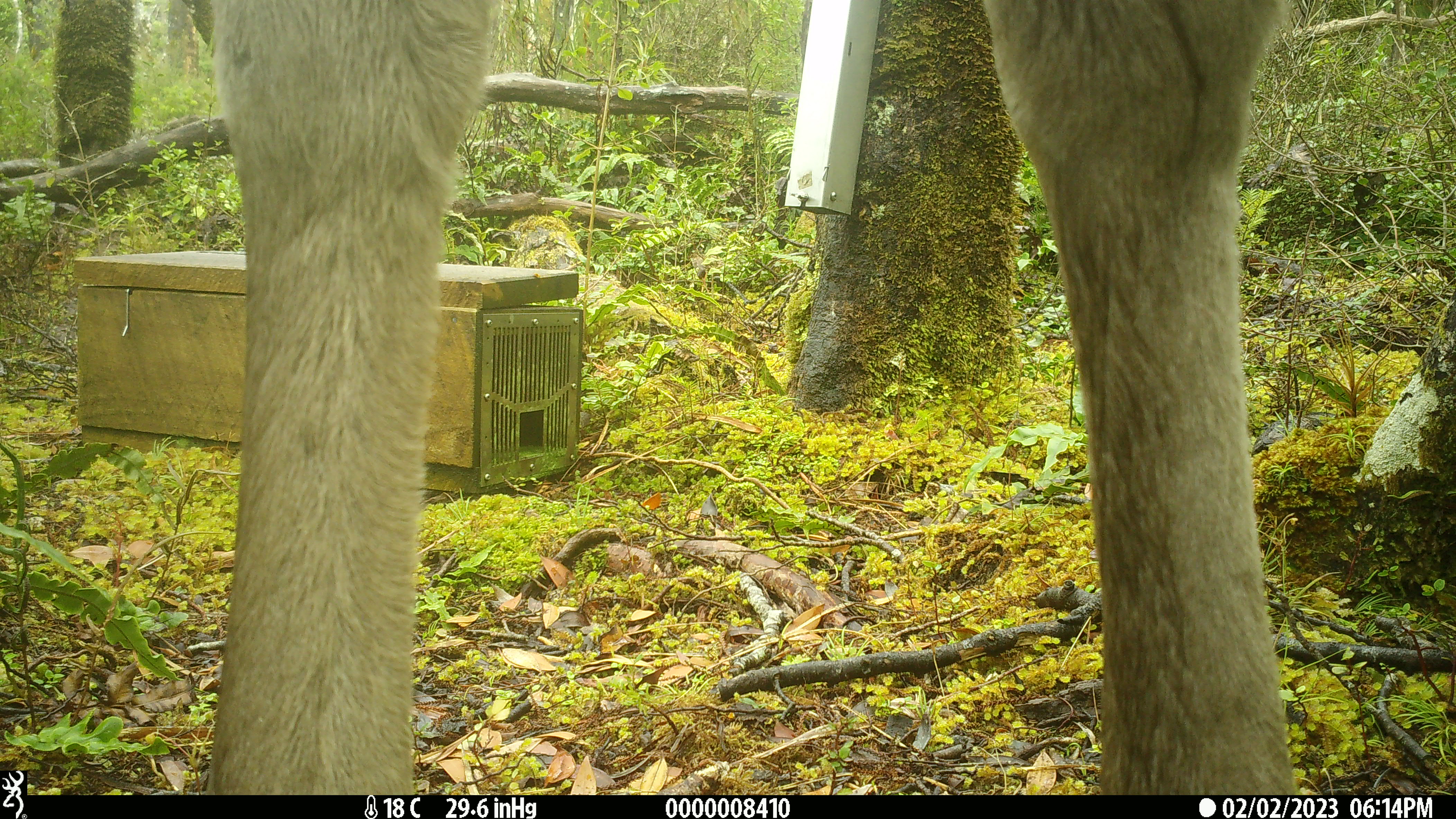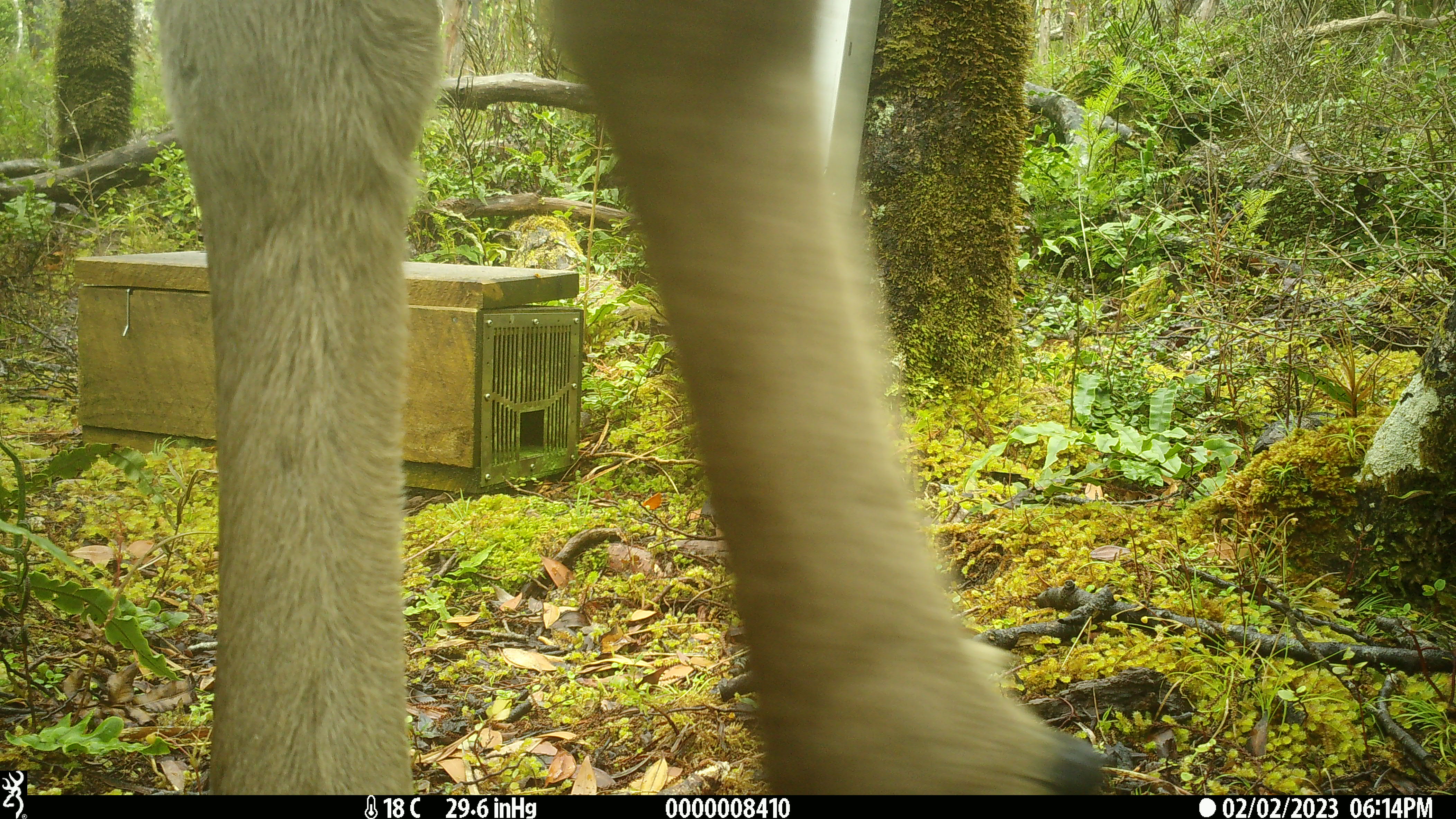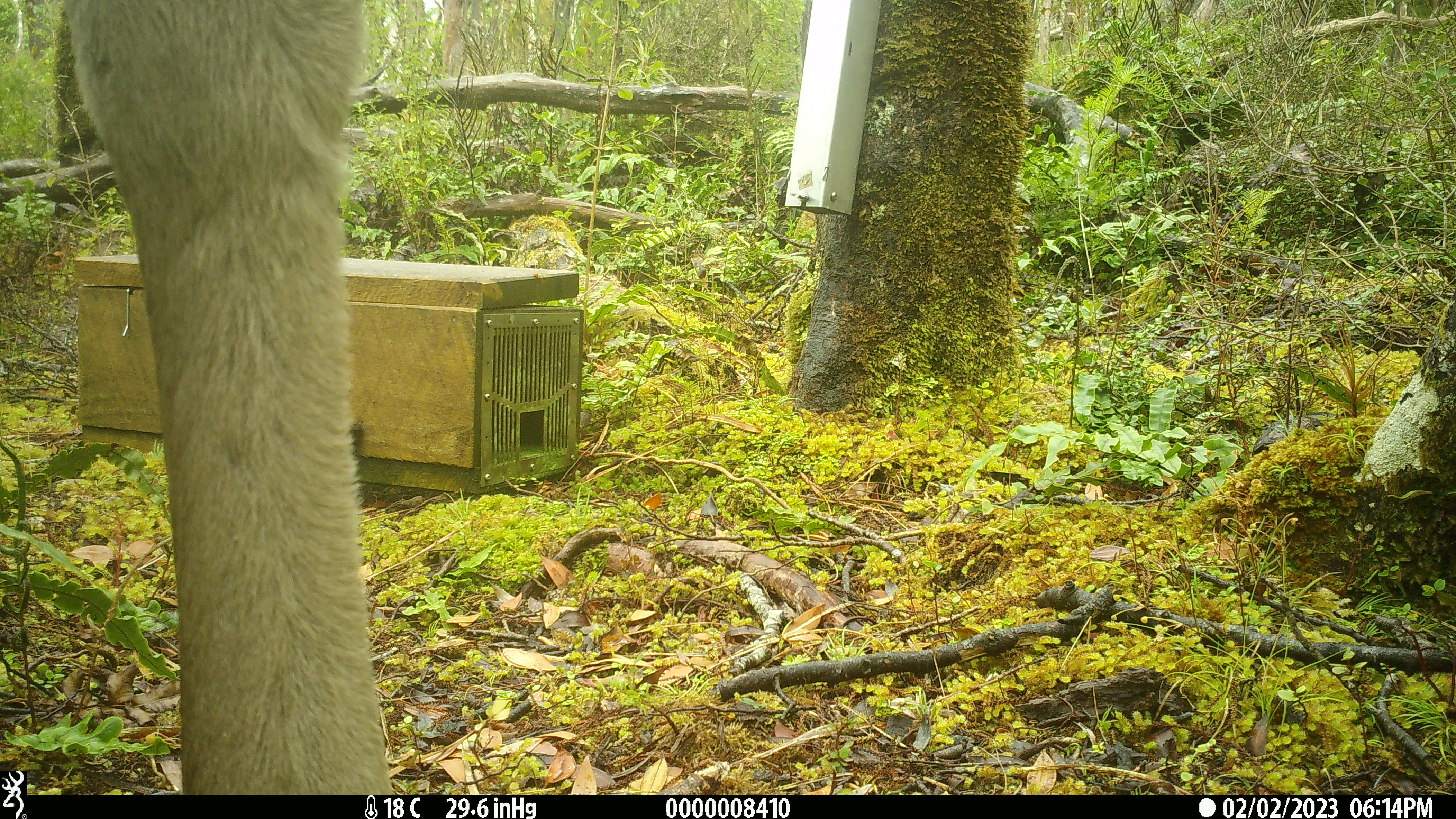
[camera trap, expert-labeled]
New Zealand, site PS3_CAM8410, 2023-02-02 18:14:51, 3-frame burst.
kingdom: Animalia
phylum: Chordata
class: Mammalia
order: Artiodactyla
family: Cervidae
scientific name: Cervidae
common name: deer